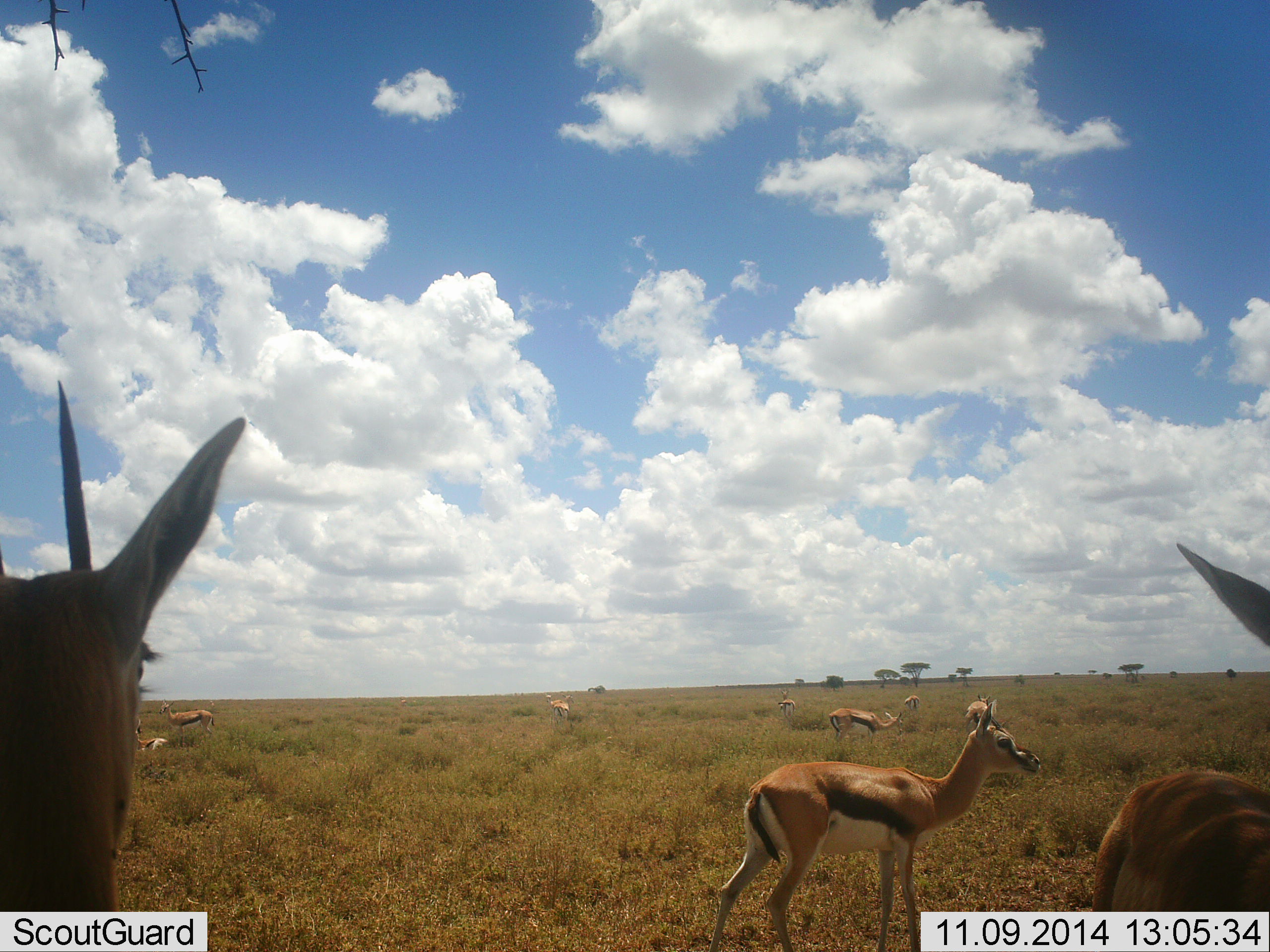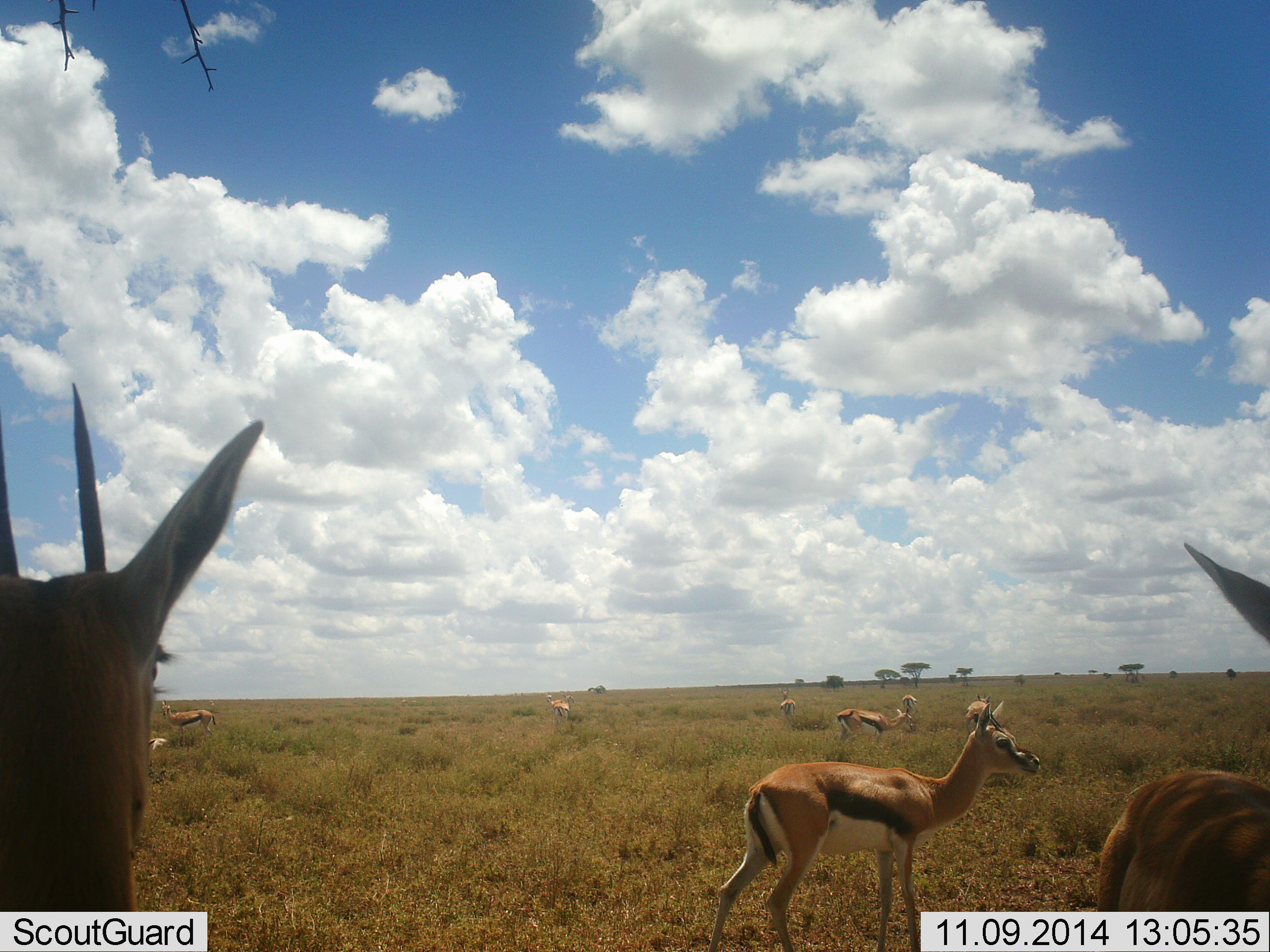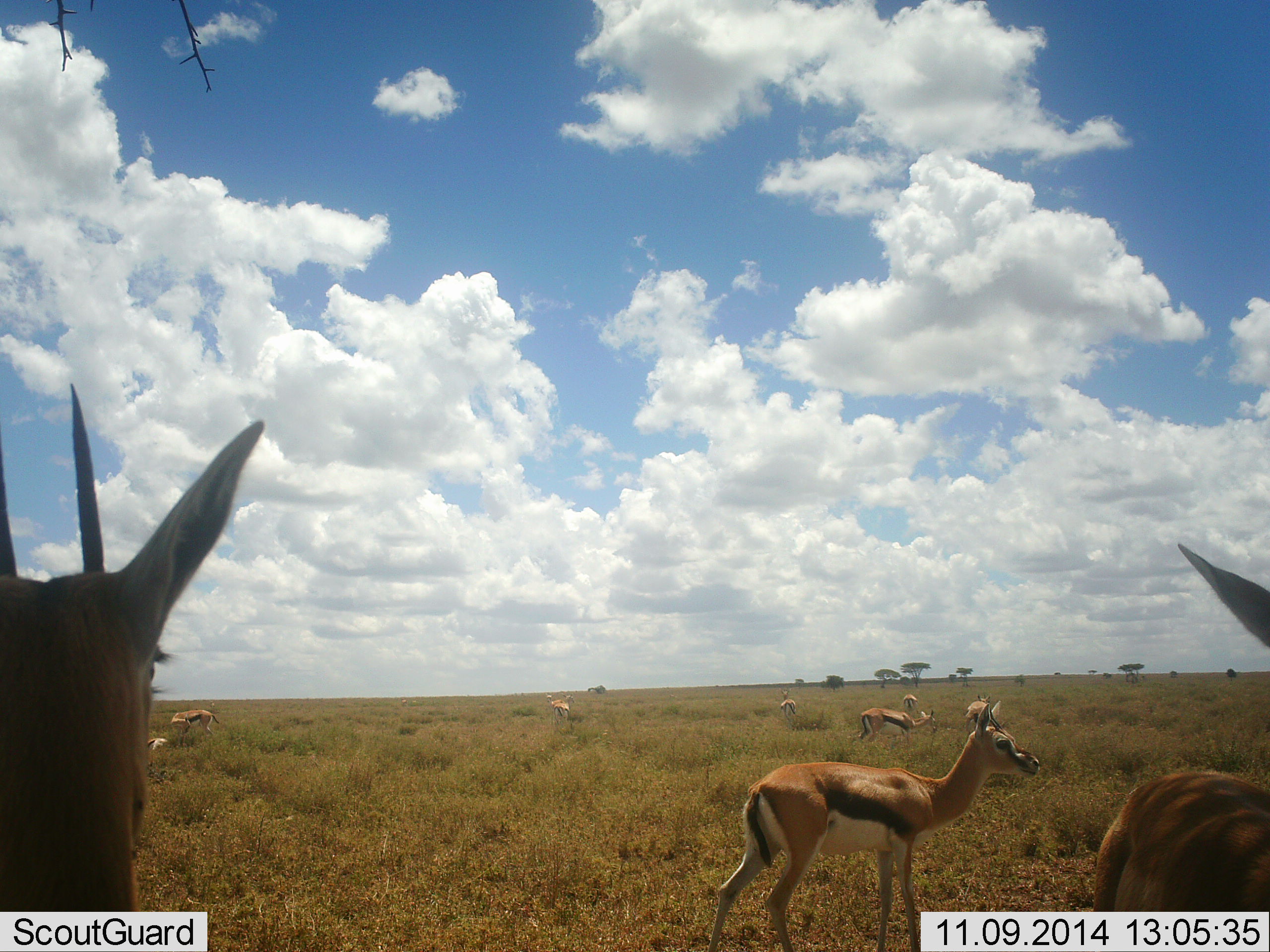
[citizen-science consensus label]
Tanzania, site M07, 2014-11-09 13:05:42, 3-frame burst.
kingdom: Animalia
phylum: Chordata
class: Mammalia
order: Artiodactyla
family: Bovidae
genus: Eudorcas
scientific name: Eudorcas thomsonii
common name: thomson's gazelle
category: gazellethomsons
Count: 9.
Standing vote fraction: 90%.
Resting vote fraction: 0%.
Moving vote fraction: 30%.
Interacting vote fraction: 0%.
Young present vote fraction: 0%.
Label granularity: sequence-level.